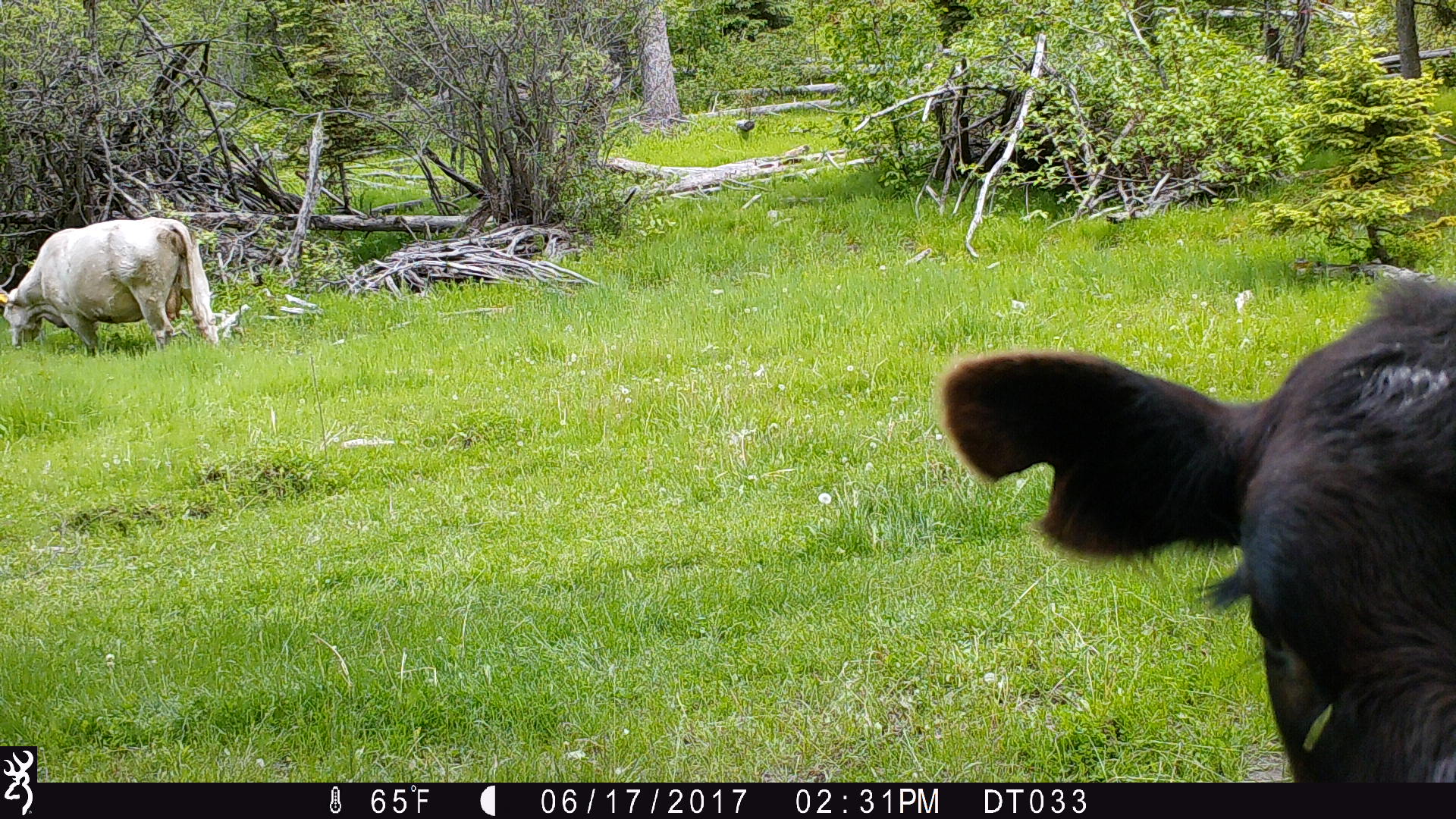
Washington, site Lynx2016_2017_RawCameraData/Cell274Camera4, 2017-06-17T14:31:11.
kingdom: Animalia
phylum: Chordata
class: Mammalia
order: Artiodactyla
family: Bovidae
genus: Bos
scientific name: Bos taurus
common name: domestic cattle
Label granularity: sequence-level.